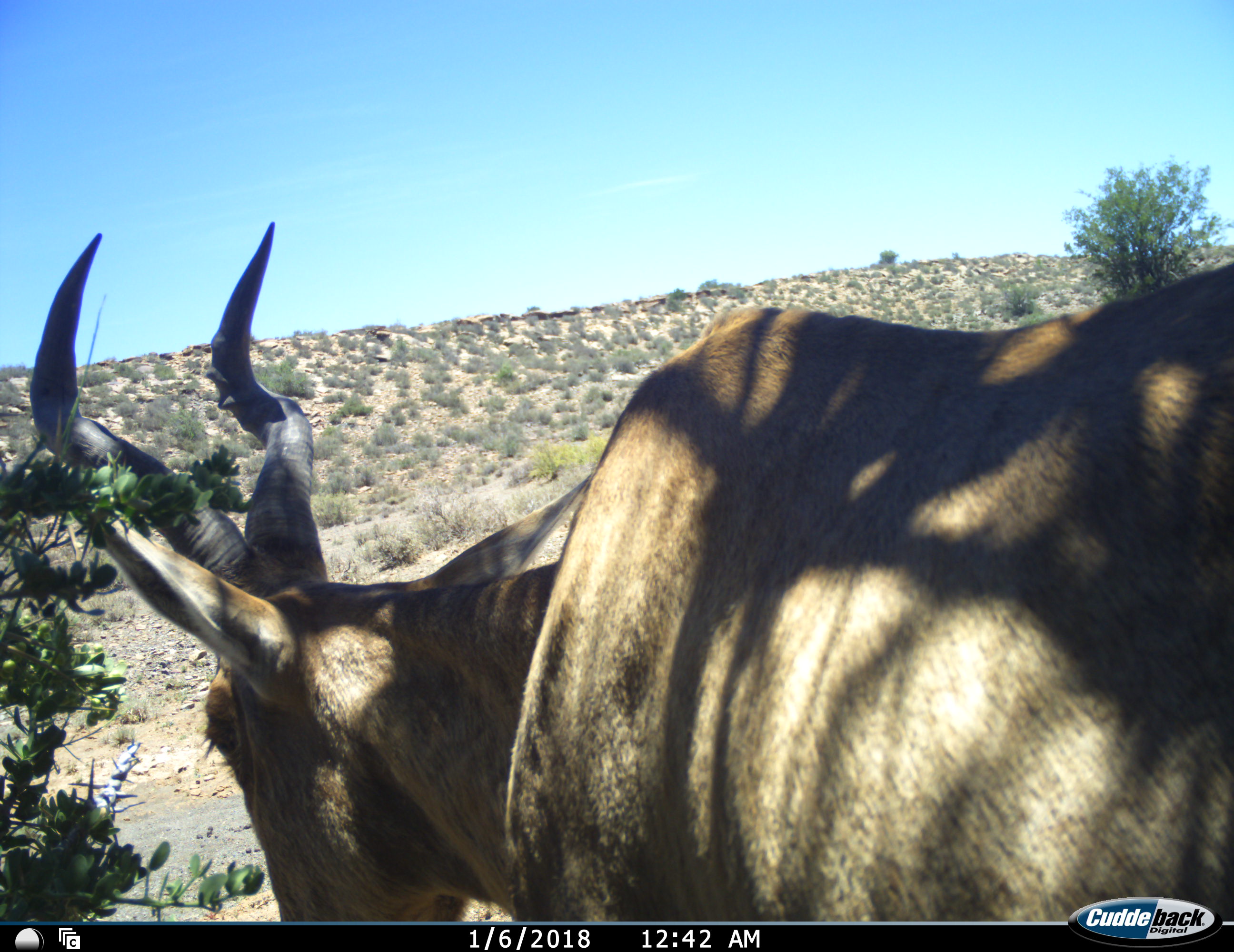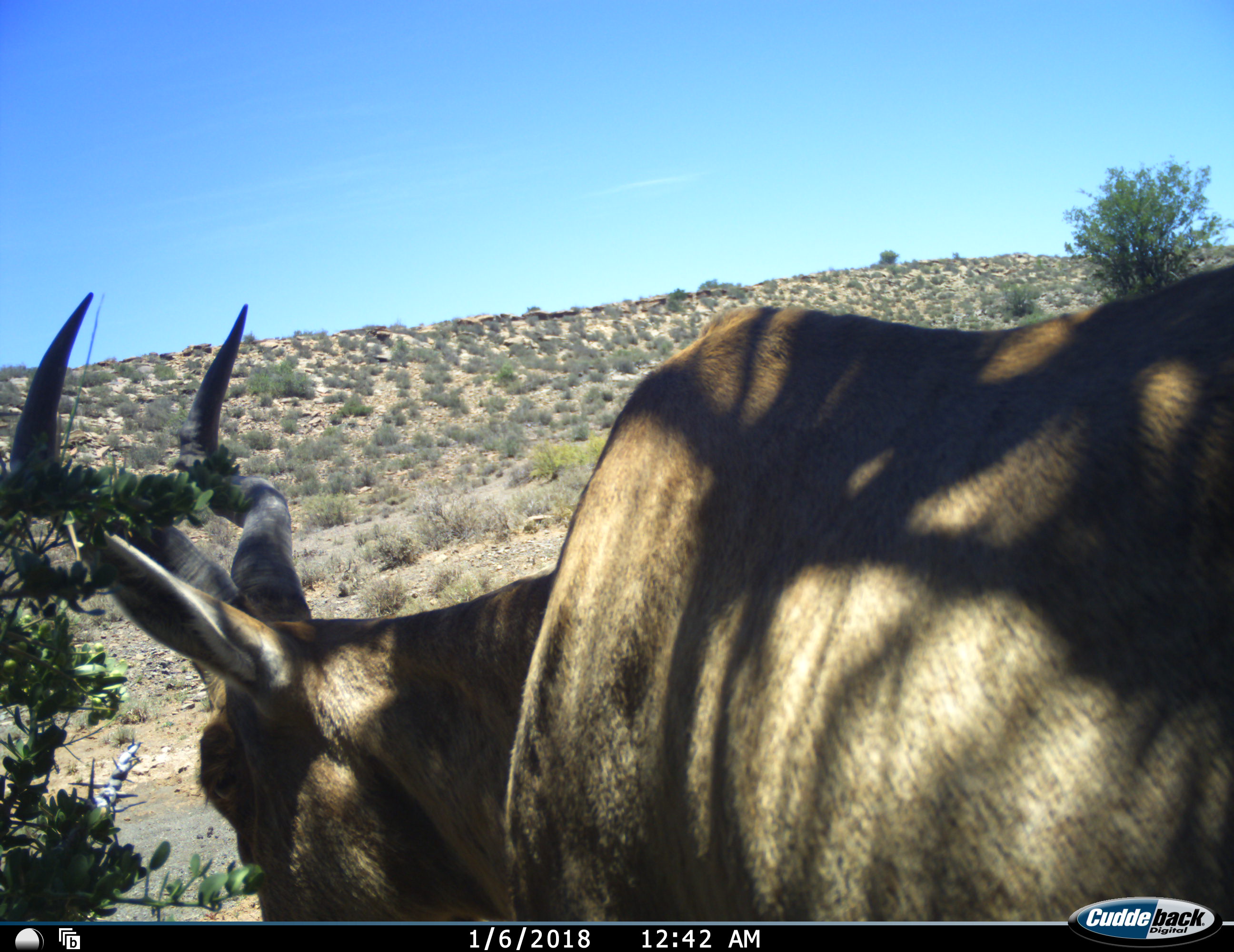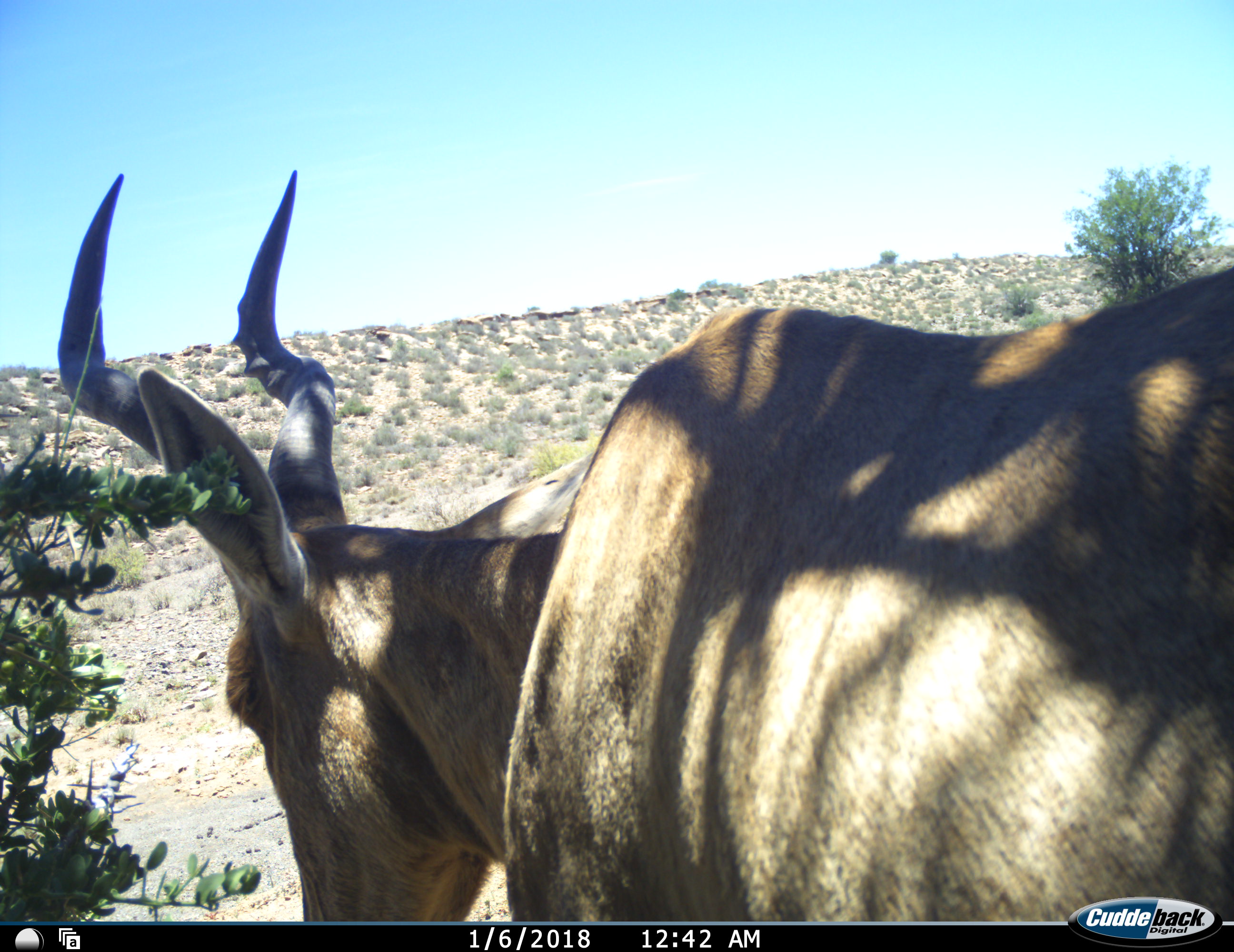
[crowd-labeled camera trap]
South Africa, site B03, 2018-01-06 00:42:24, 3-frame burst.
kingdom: Animalia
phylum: Chordata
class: Mammalia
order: Artiodactyla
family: Bovidae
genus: Alcelaphus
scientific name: Alcelaphus buselaphus caama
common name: red hartebeest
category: hartebeestred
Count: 1.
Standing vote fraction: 78%.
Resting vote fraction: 0%.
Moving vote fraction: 33%.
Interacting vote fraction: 0%.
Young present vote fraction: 0%.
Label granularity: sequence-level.